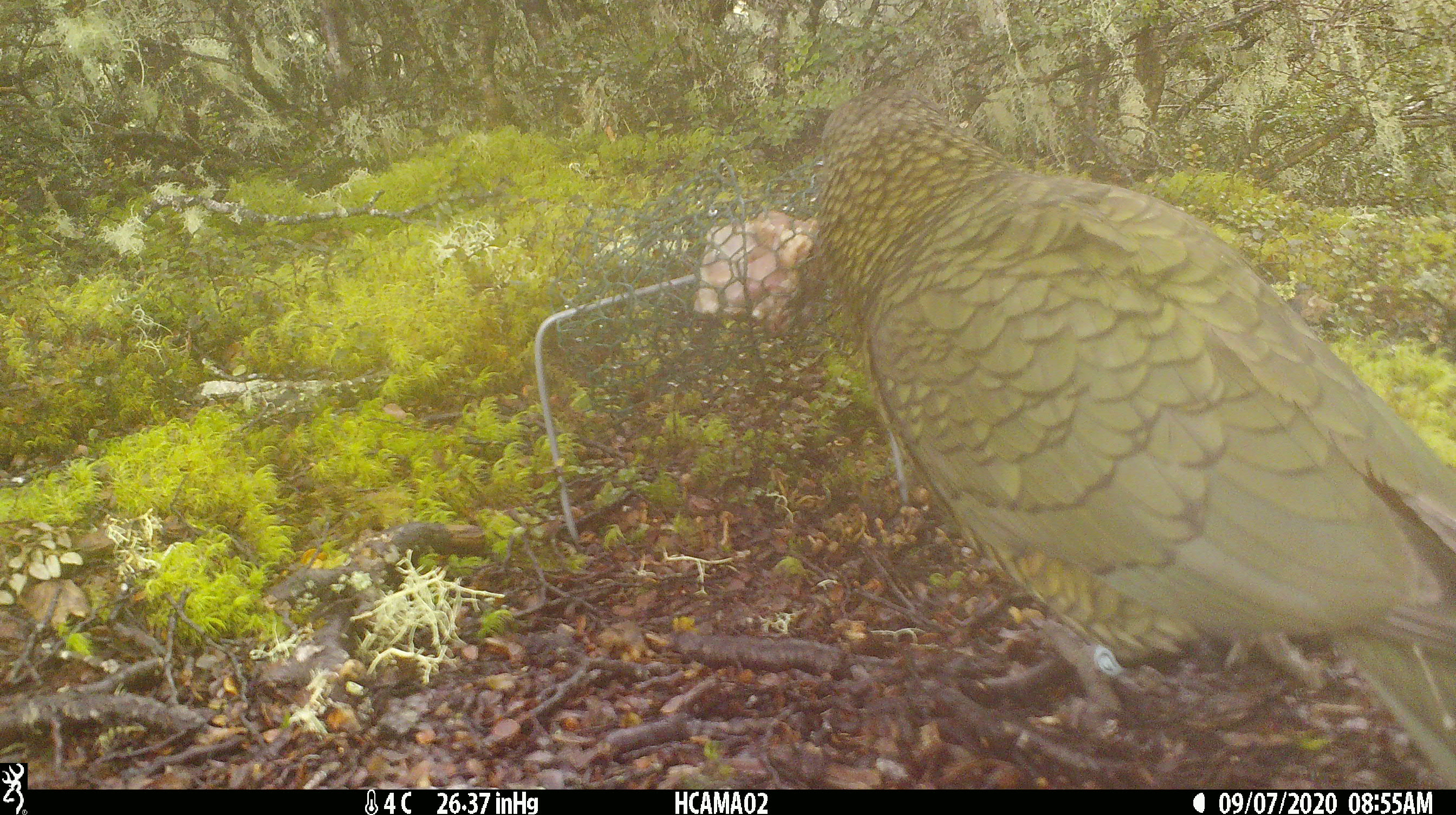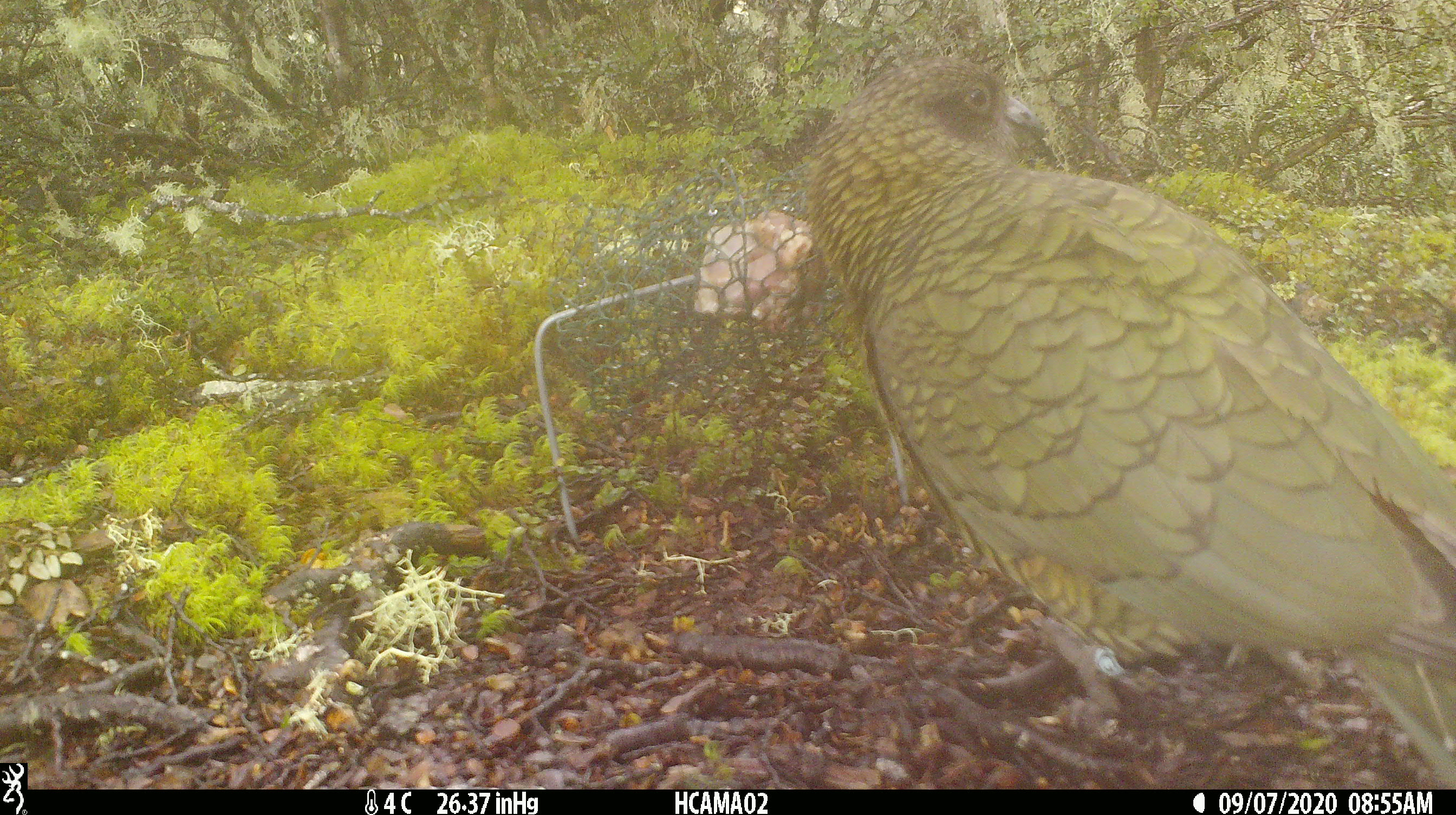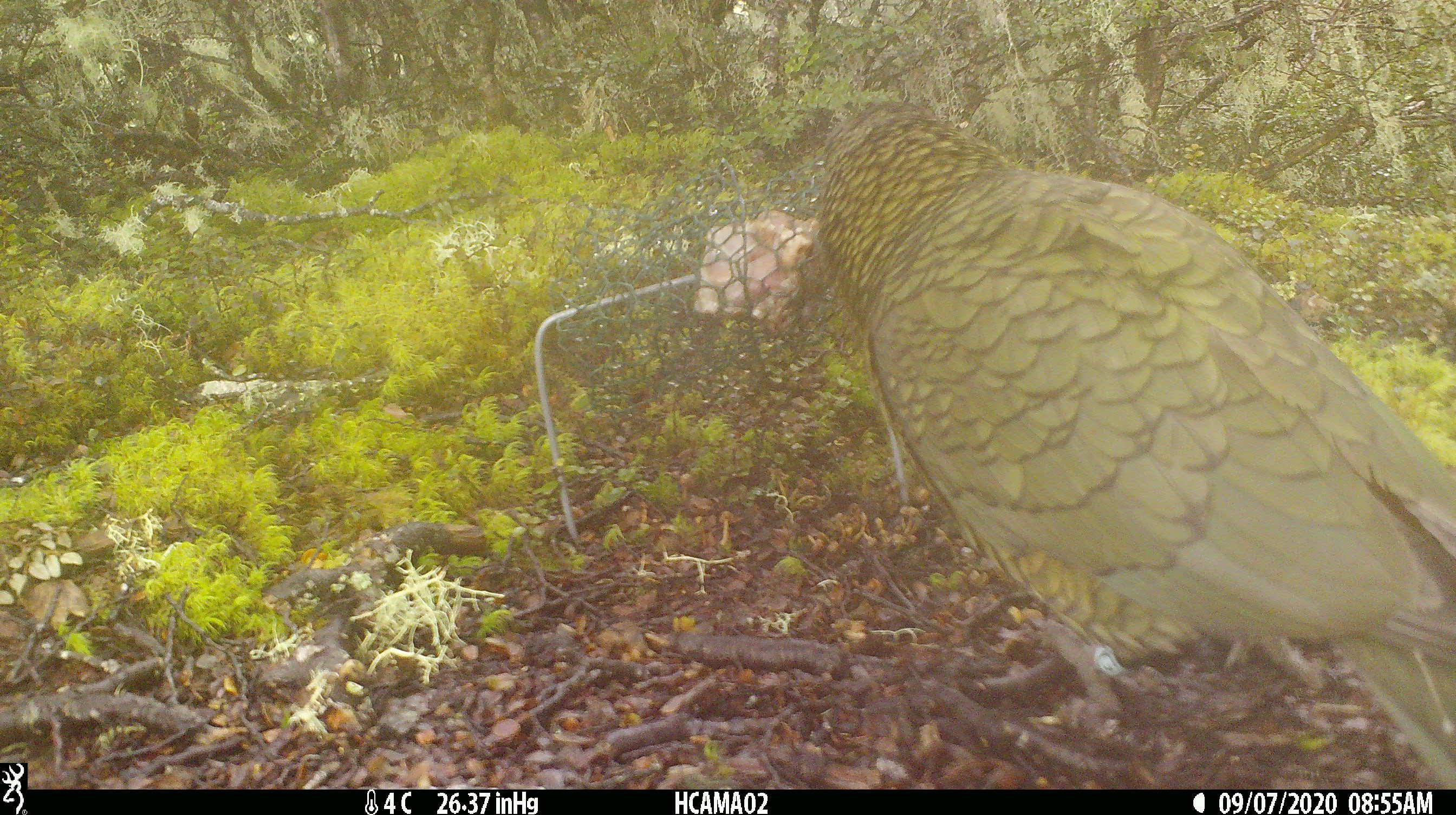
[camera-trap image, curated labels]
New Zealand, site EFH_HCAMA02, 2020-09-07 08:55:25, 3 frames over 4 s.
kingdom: Animalia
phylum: Chordata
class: Aves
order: Psittaciformes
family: Strigopidae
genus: Nestor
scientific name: Nestor notabilis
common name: kea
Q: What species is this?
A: Kea (Nestor notabilis).